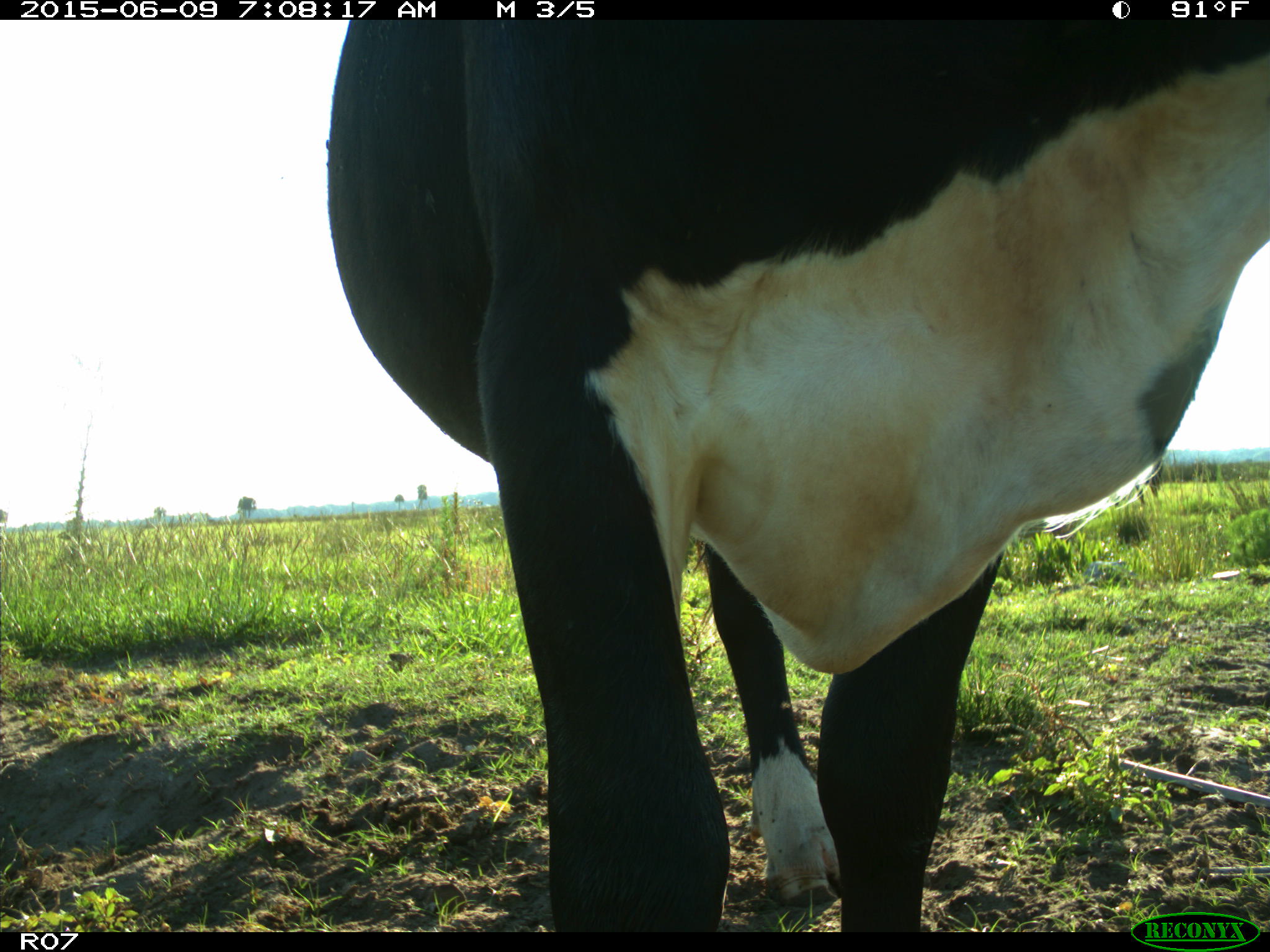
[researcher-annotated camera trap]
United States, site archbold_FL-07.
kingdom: Animalia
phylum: Chordata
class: Mammalia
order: Artiodactyla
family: Bovidae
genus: Bos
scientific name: Bos taurus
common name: domestic cow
Bos taurus (domestic cow).